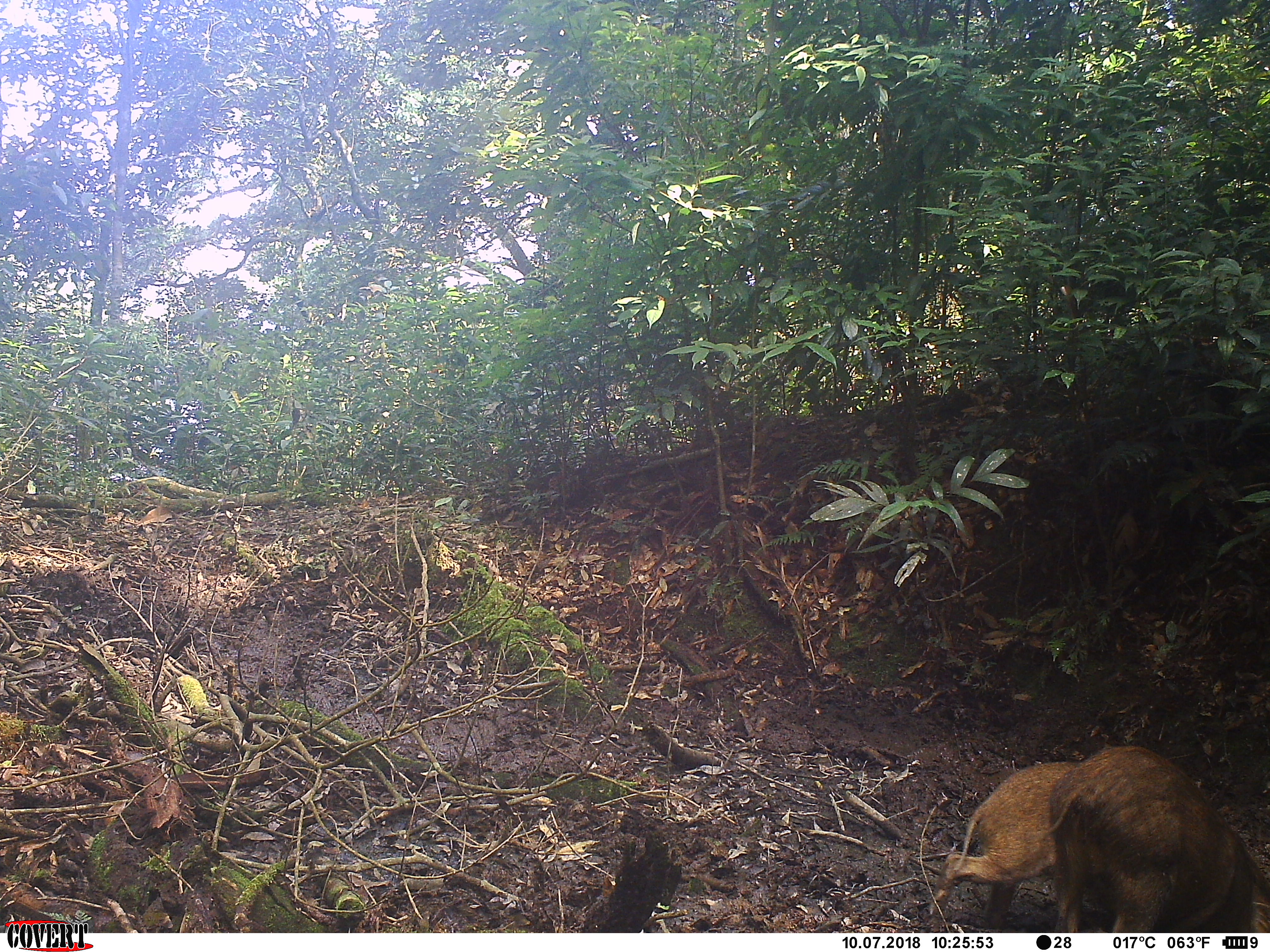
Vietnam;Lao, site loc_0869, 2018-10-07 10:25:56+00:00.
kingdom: Animalia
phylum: Chordata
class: Mammalia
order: Artiodactyla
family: Suidae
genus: Sus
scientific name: Sus scrofa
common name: eurasian wild pig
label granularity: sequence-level